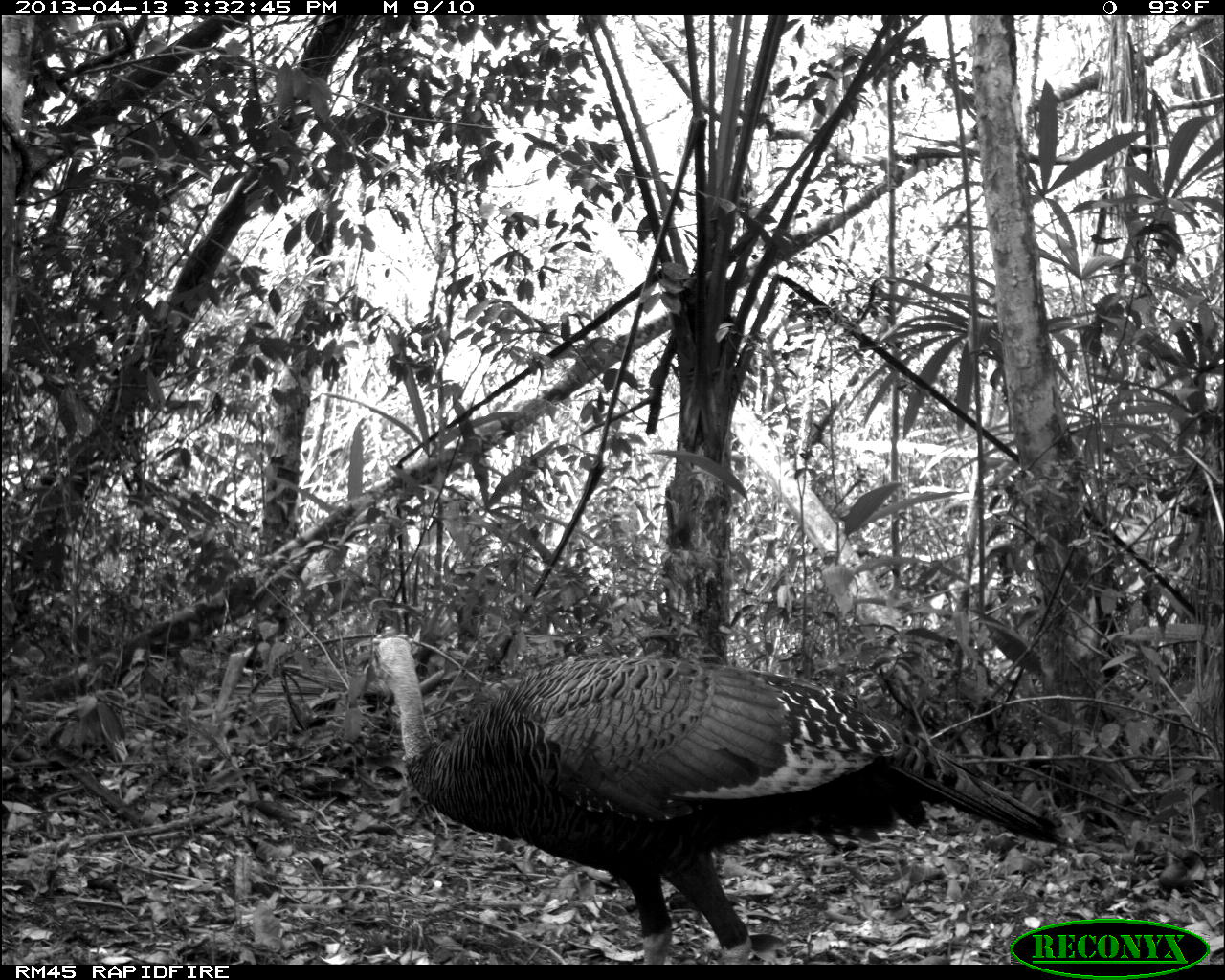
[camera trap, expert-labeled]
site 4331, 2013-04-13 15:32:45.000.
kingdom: Animalia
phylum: Chordata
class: Aves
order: Galliformes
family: Phasianidae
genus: Meleagris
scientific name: Meleagris ocellata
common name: ocellated turkey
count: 1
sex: male